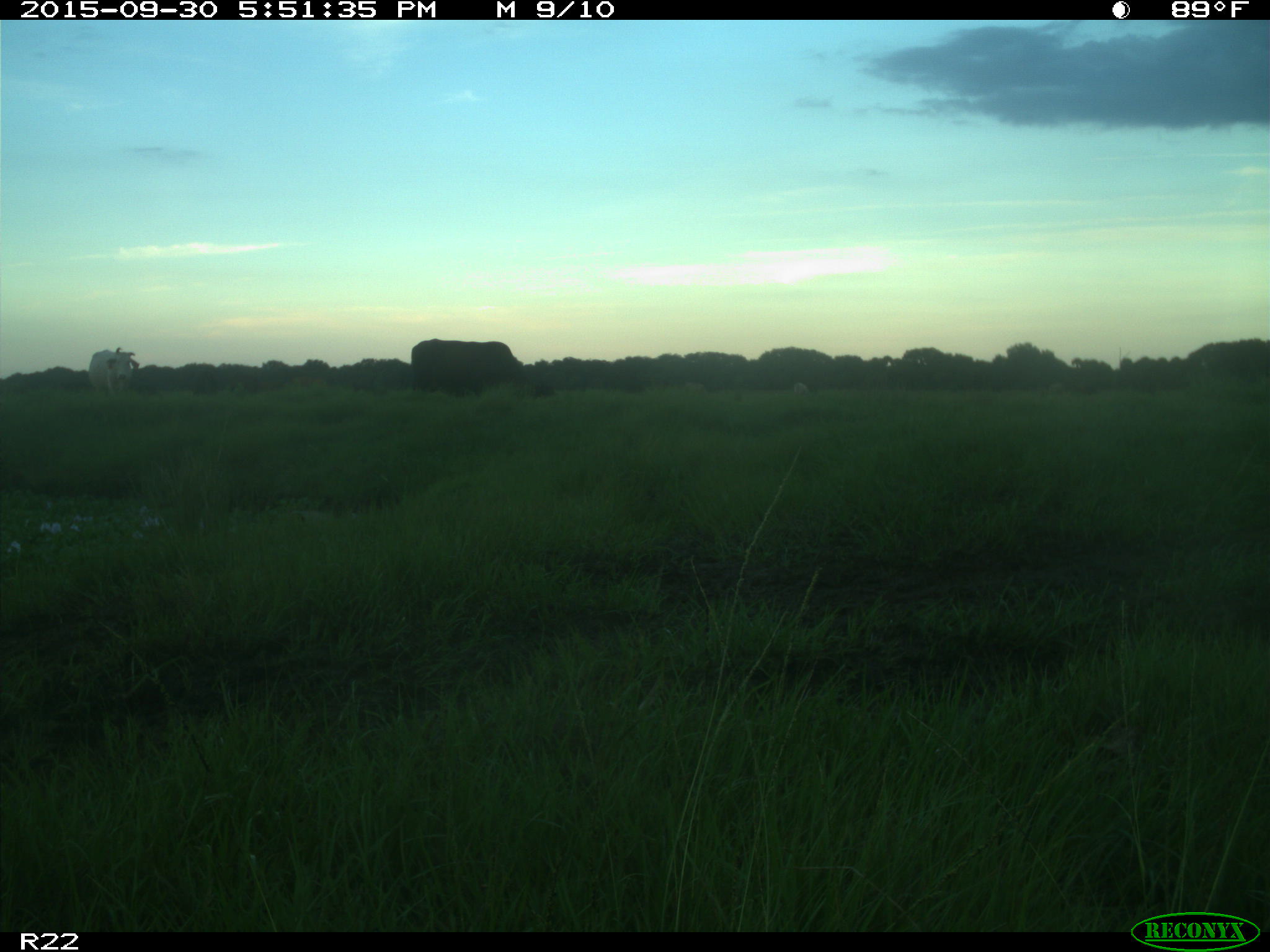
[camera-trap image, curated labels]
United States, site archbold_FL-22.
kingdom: Animalia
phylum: Chordata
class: Mammalia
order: Artiodactyla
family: Bovidae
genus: Bos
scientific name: Bos taurus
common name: domestic cow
Bos taurus (domestic cow).